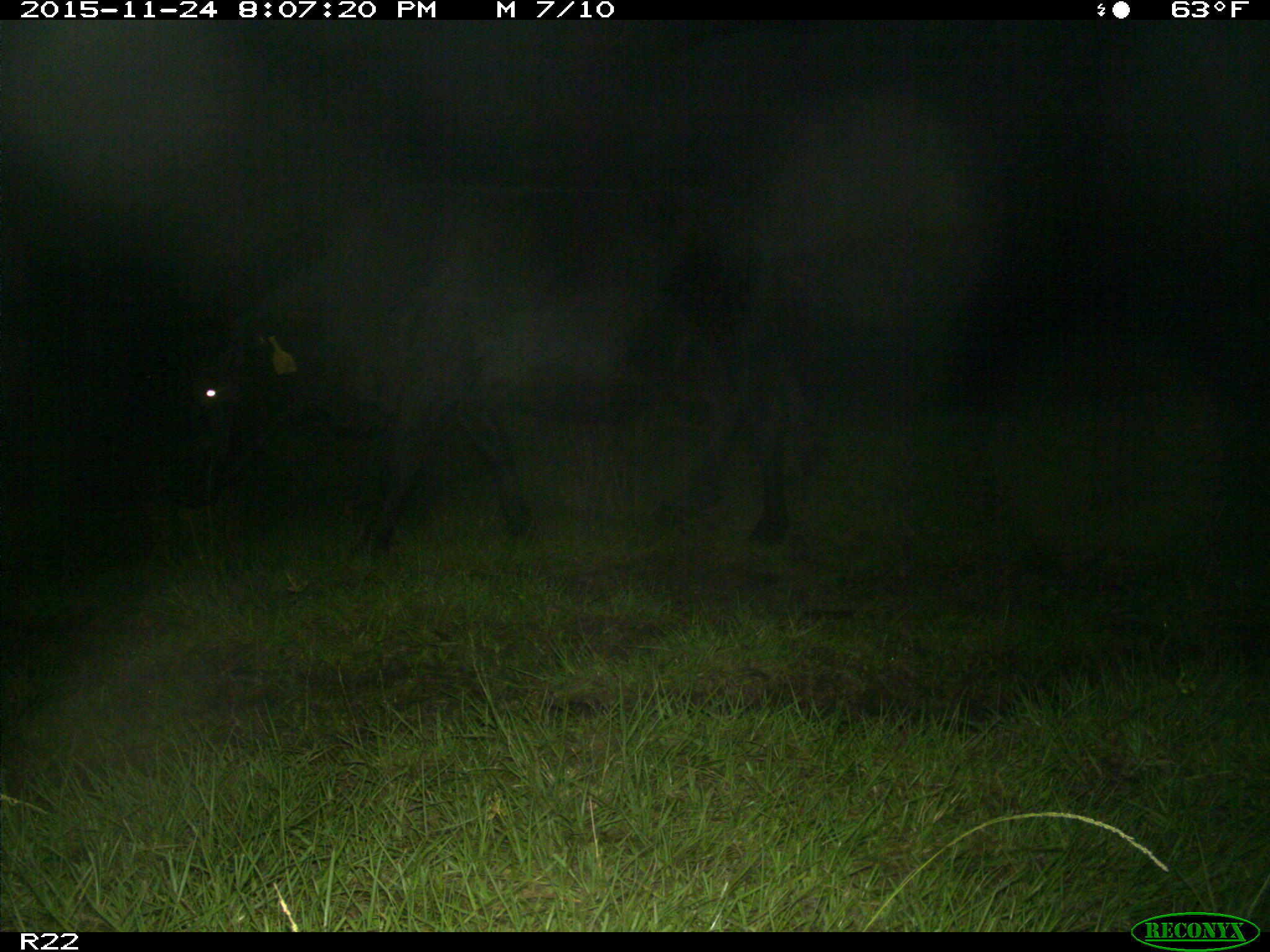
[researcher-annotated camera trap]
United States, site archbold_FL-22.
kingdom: Animalia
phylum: Chordata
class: Mammalia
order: Artiodactyla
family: Bovidae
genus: Bos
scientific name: Bos taurus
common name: domestic cow